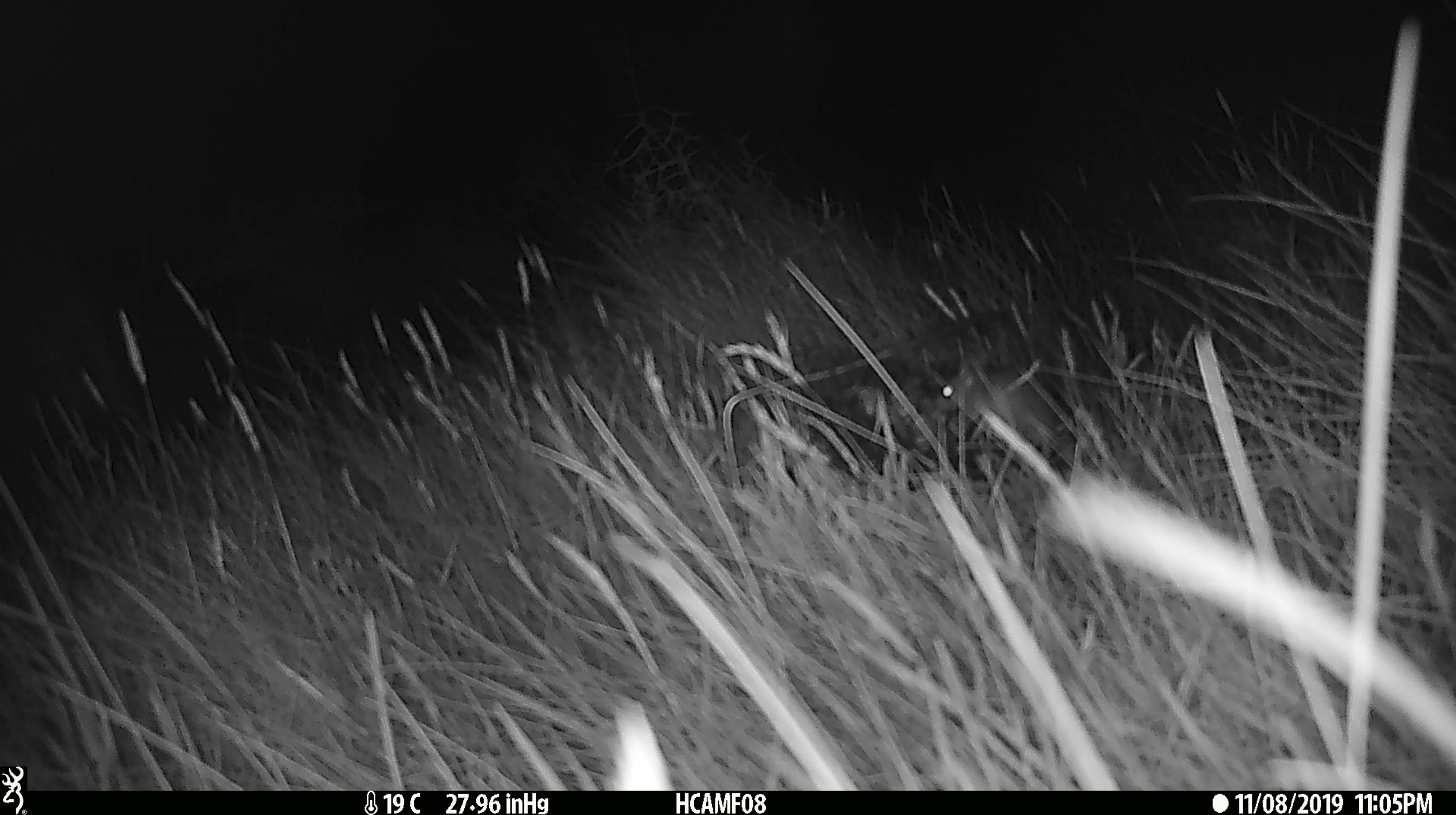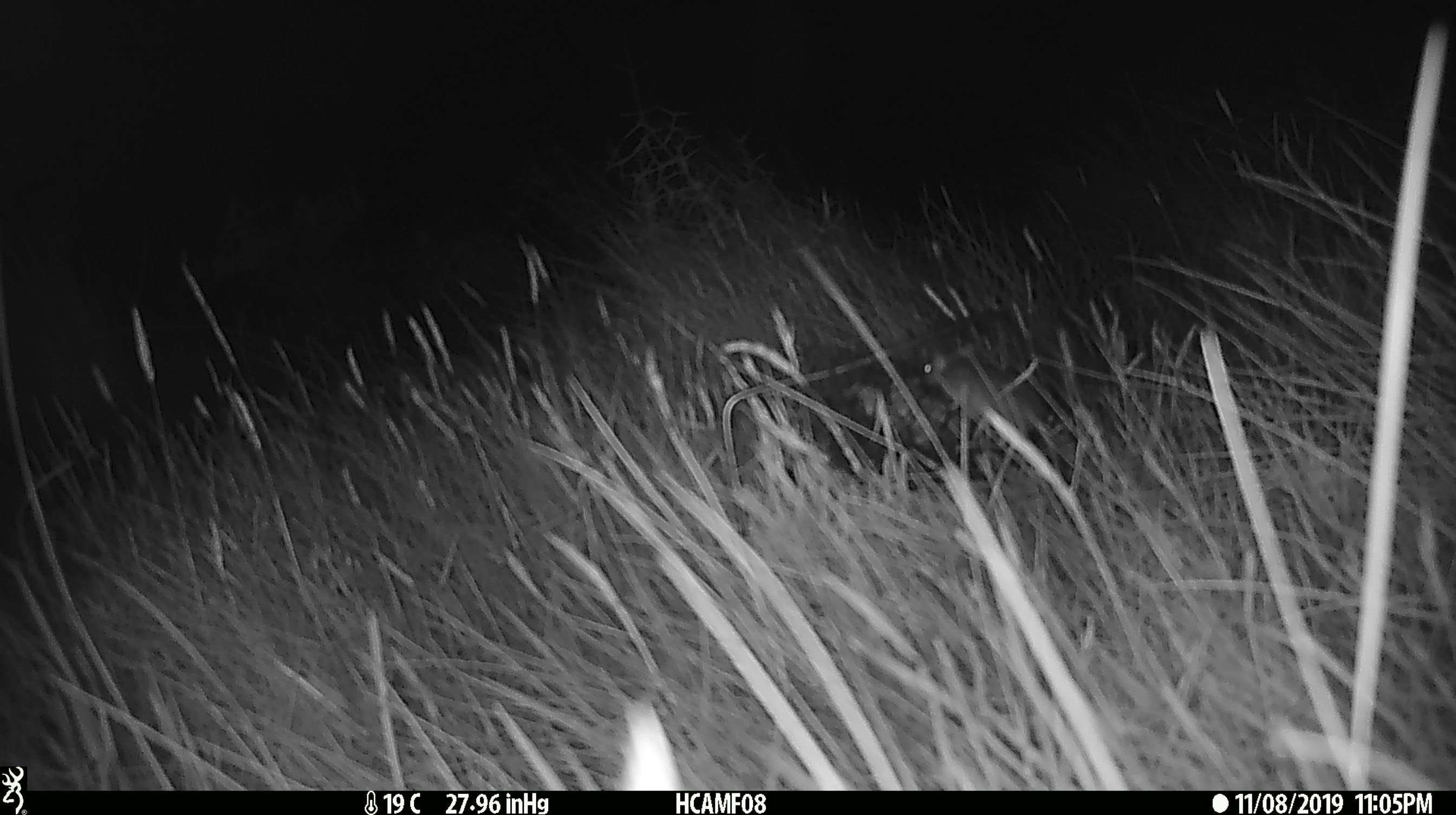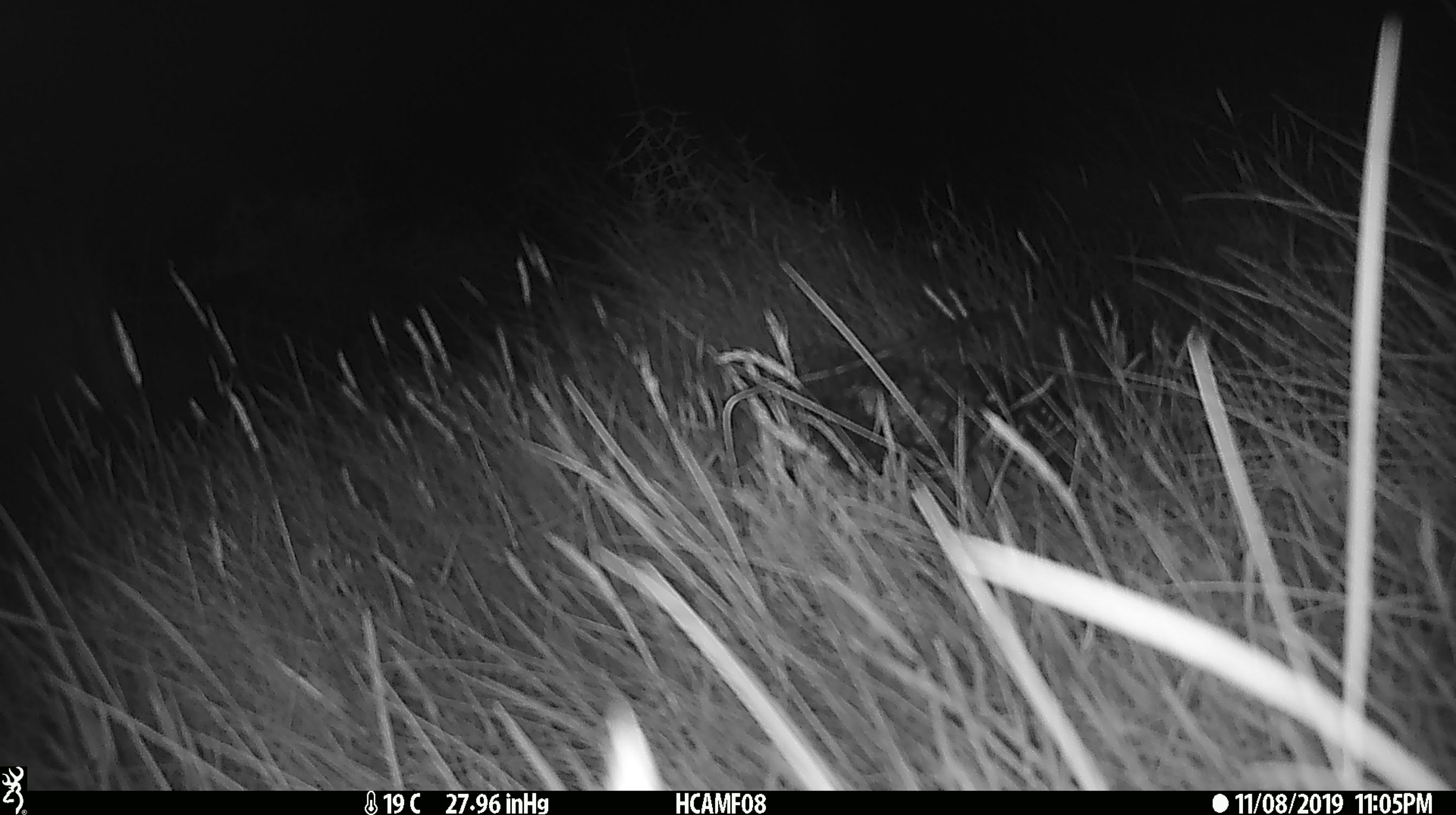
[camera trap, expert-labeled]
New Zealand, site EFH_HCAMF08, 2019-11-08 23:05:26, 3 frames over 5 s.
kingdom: Animalia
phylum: Chordata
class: Mammalia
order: Rodentia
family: Muridae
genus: Mus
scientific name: Mus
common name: mouse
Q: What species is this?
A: Mouse (Mus).